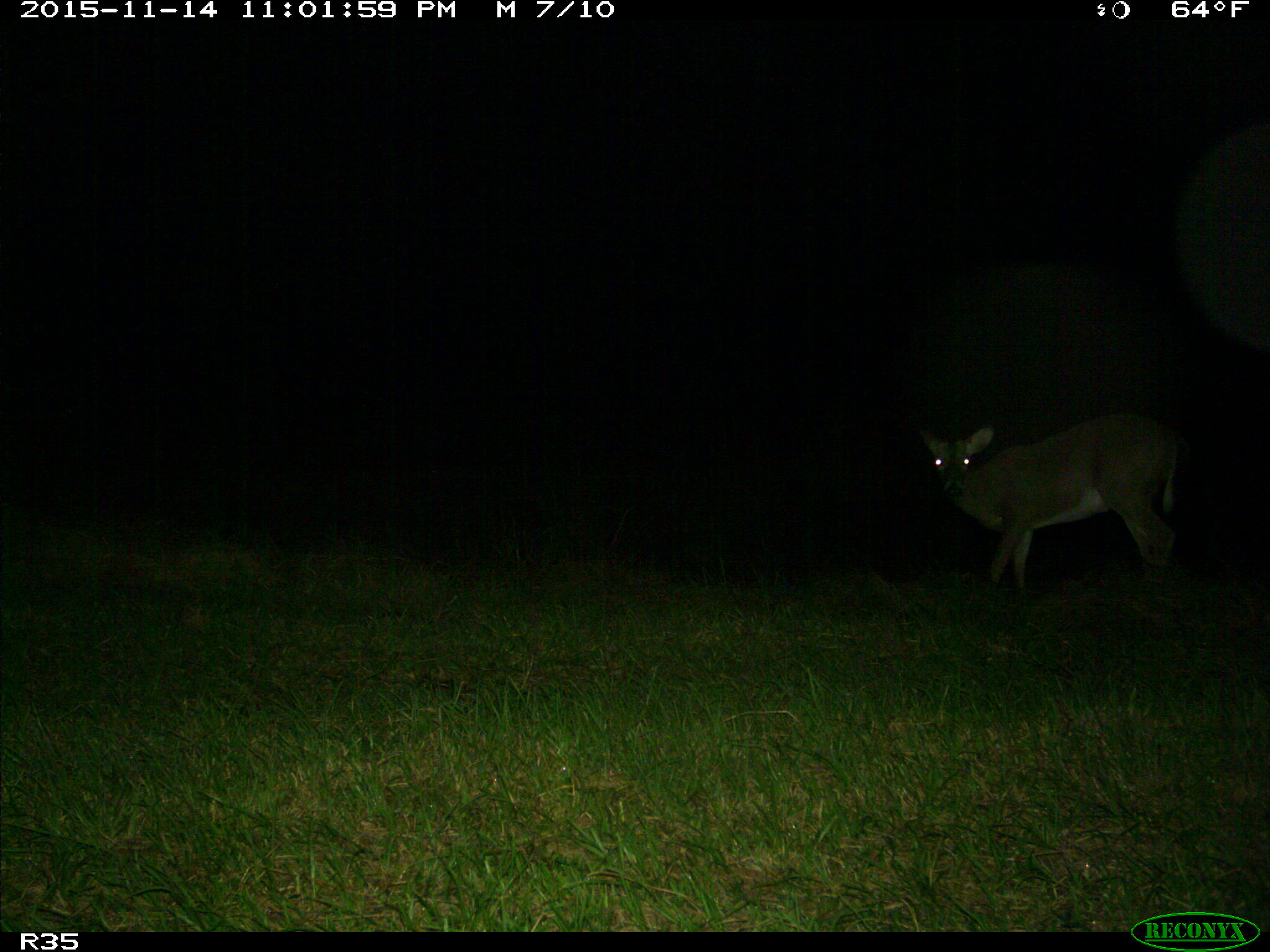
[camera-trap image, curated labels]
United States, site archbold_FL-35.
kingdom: Animalia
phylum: Chordata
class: Mammalia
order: Artiodactyla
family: Cervidae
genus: Odocoileus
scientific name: Odocoileus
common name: deer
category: unidentified deer